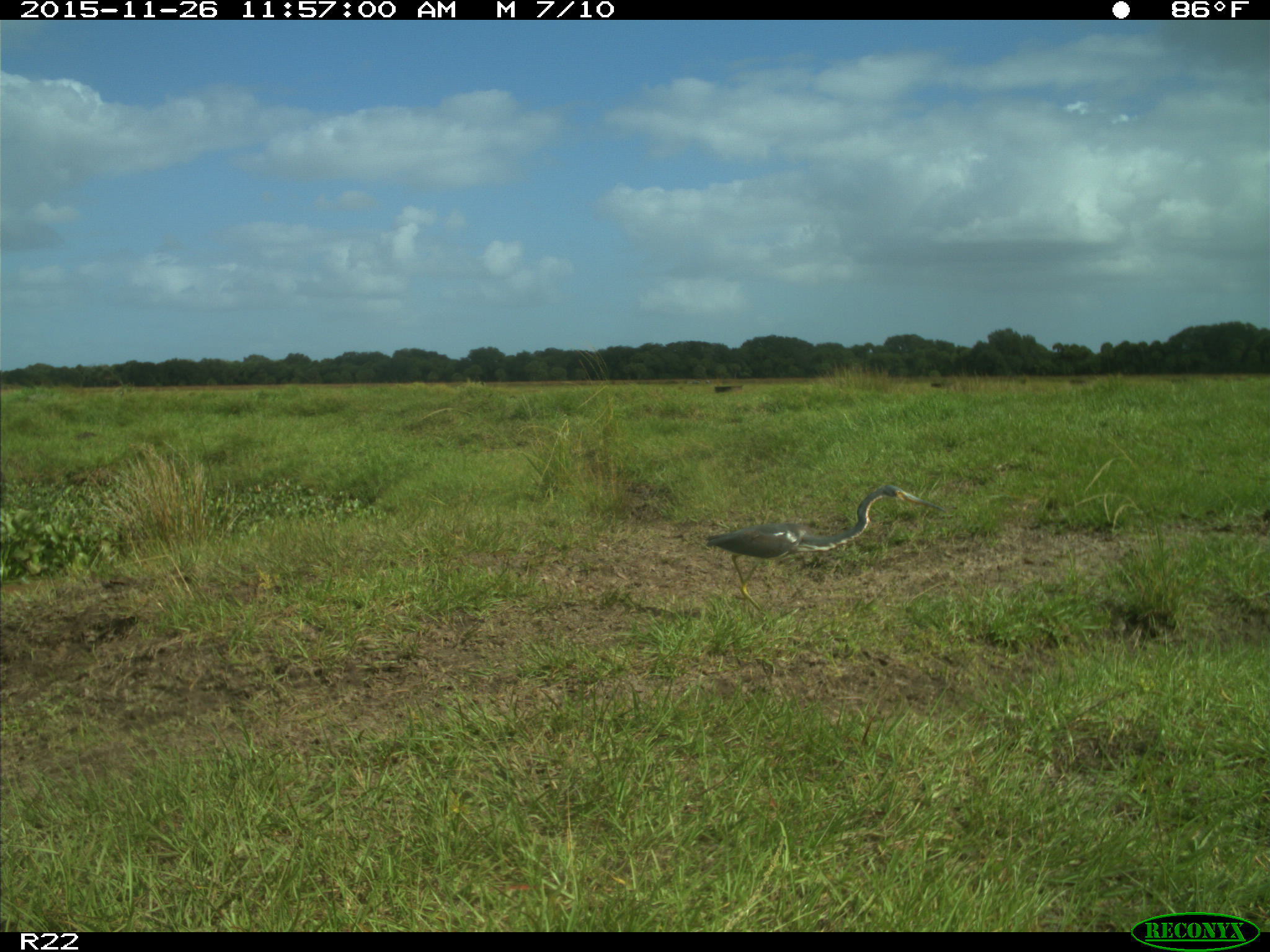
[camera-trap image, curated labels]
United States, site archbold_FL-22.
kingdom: Animalia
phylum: Chordata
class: Aves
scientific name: Aves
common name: birds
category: unidentified bird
Unidentified bird (birds) (Aves).